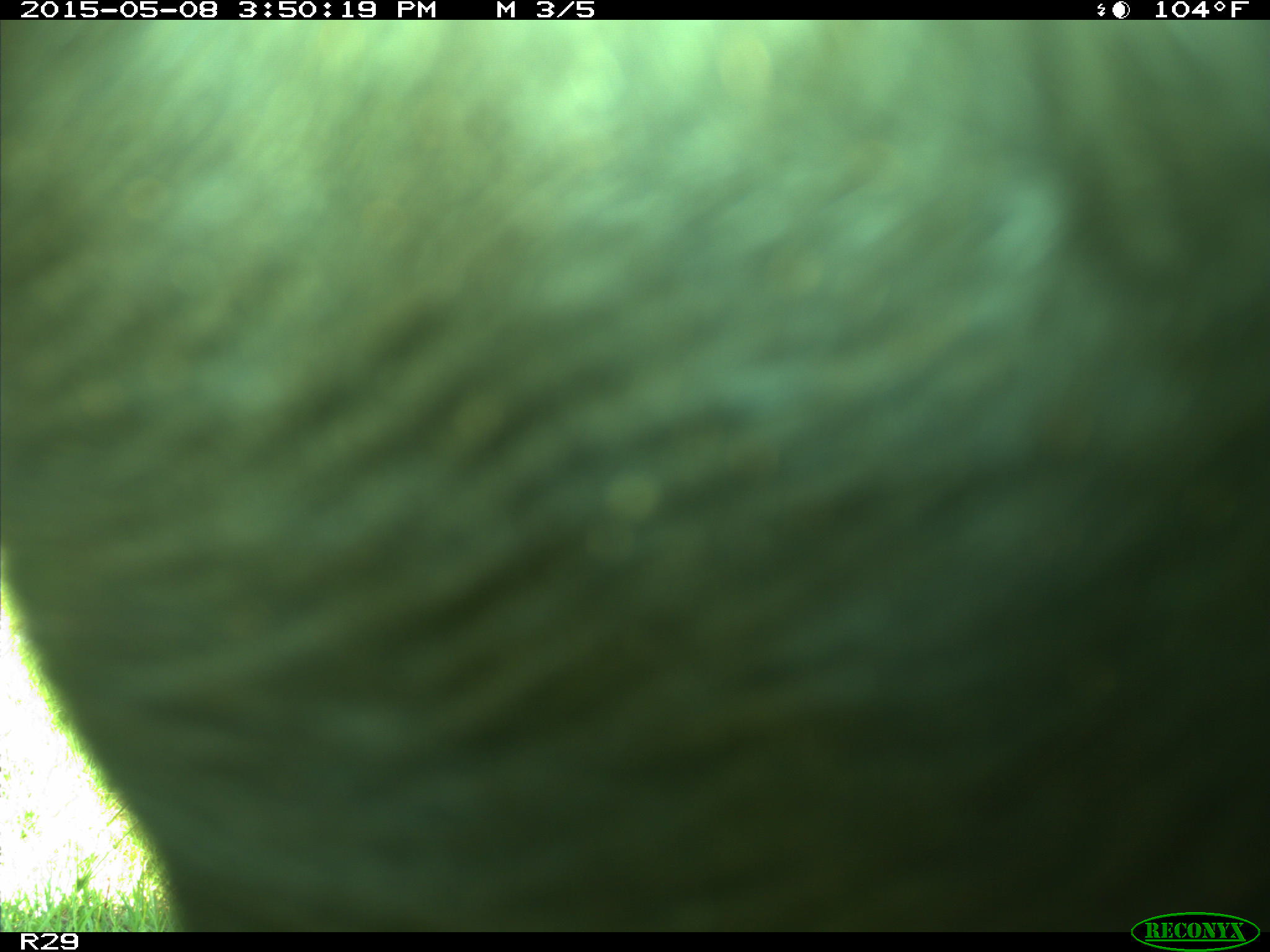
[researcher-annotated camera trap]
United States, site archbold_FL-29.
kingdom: Animalia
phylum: Chordata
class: Mammalia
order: Artiodactyla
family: Bovidae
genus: Bos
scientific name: Bos taurus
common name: domestic cow